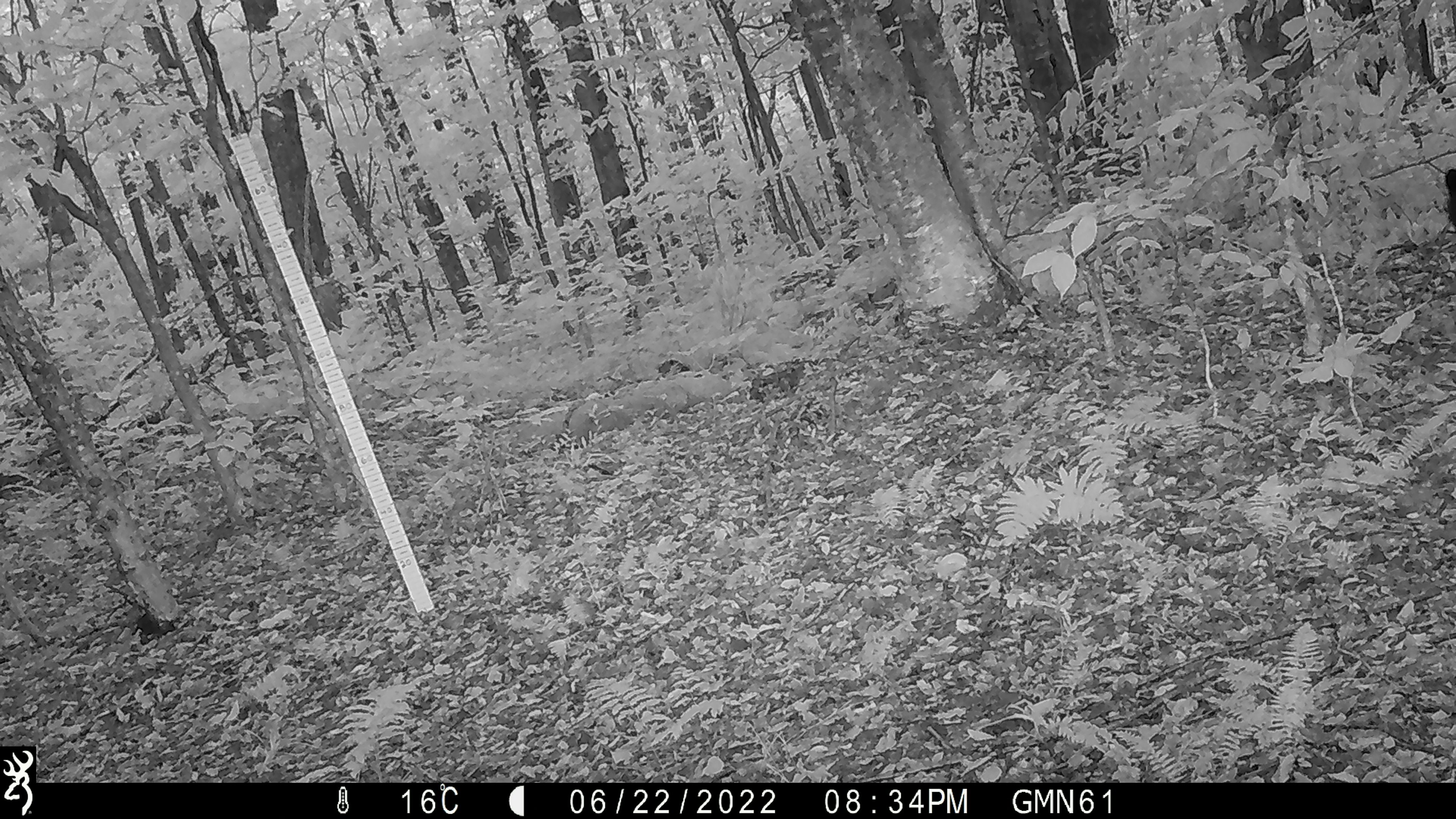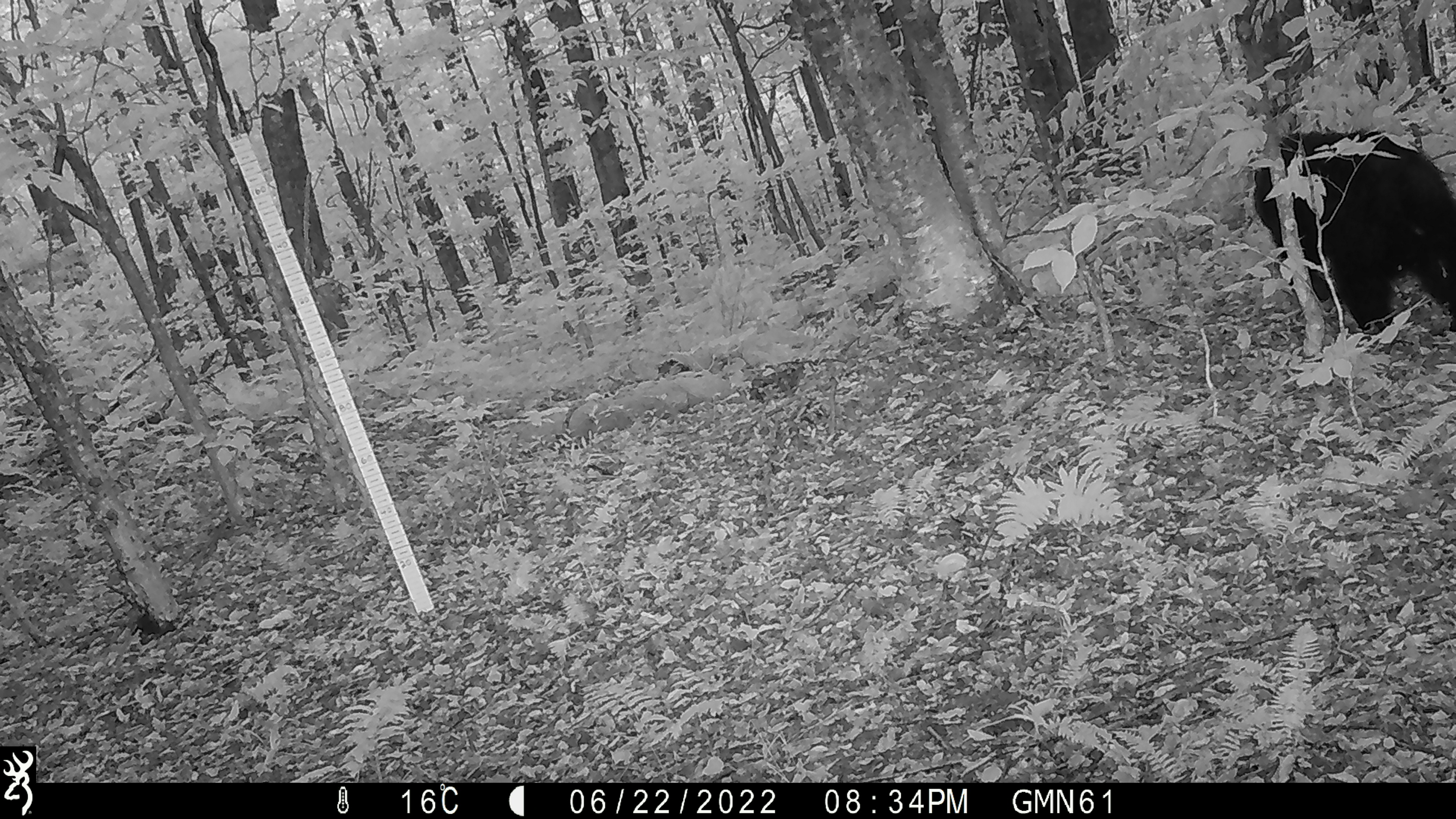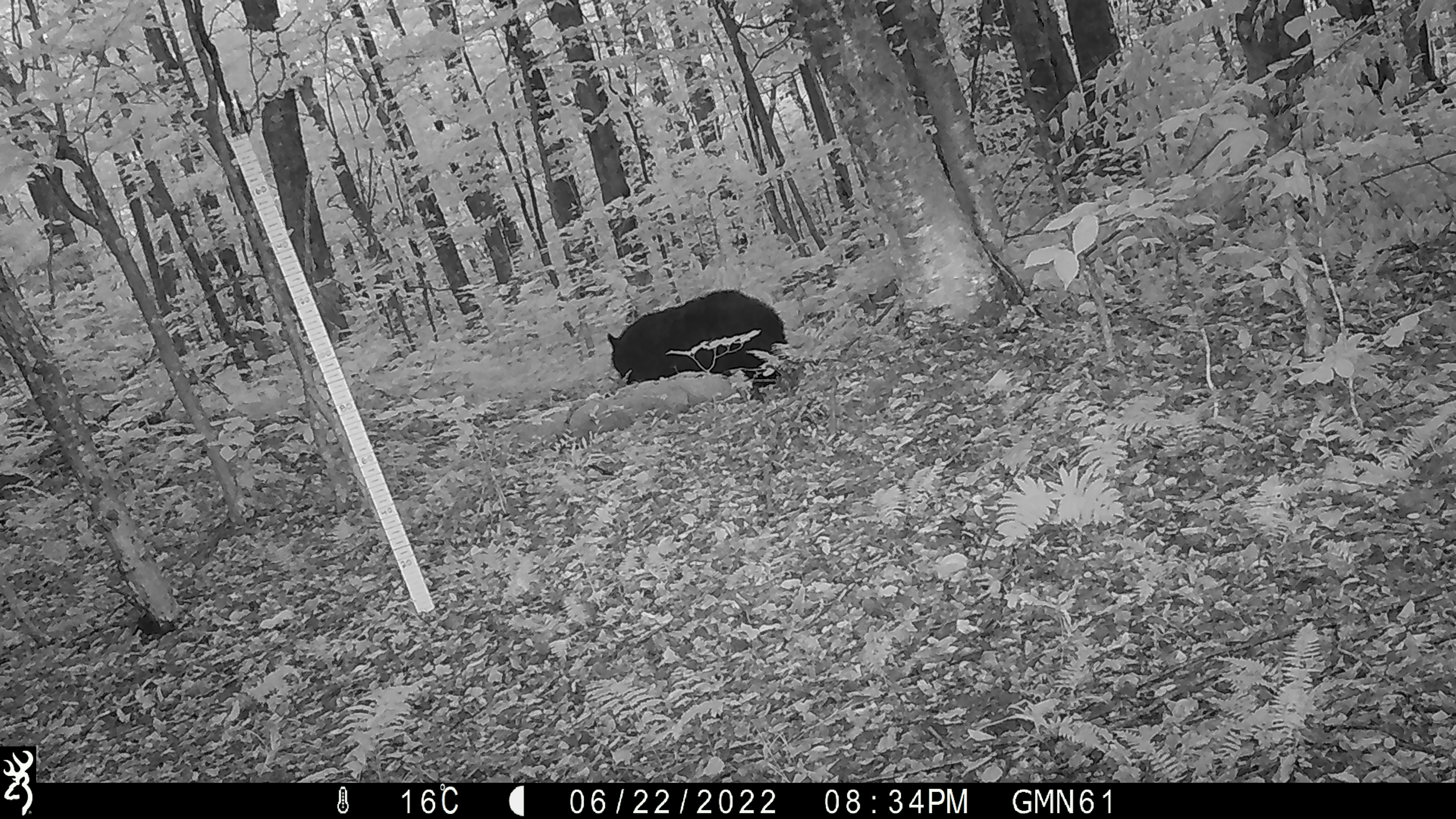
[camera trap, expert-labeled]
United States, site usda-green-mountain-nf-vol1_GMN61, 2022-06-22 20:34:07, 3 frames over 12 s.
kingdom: Animalia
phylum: Chordata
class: Mammalia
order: Carnivora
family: Ursidae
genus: Ursus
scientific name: Ursus americanus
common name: black bear